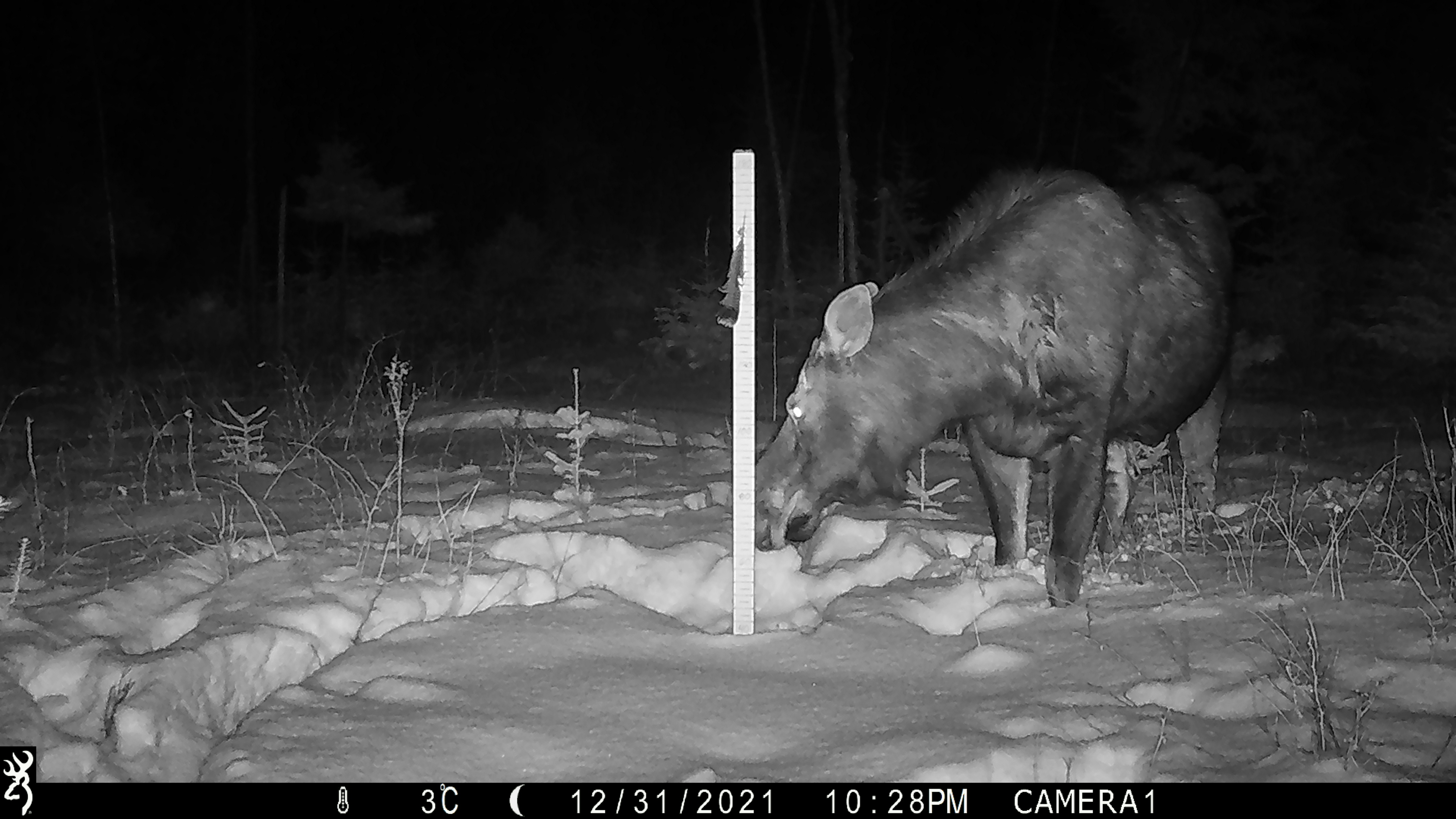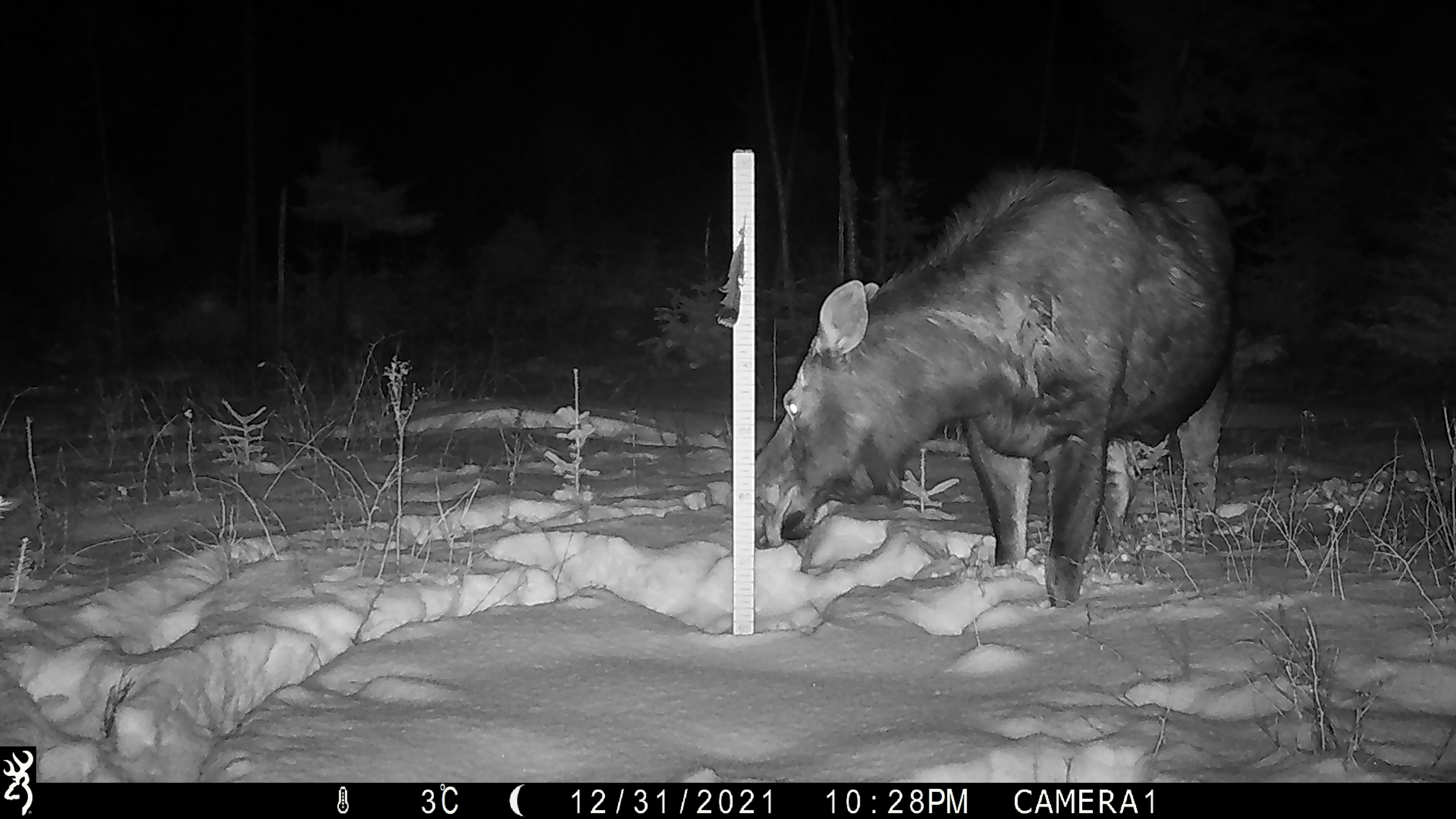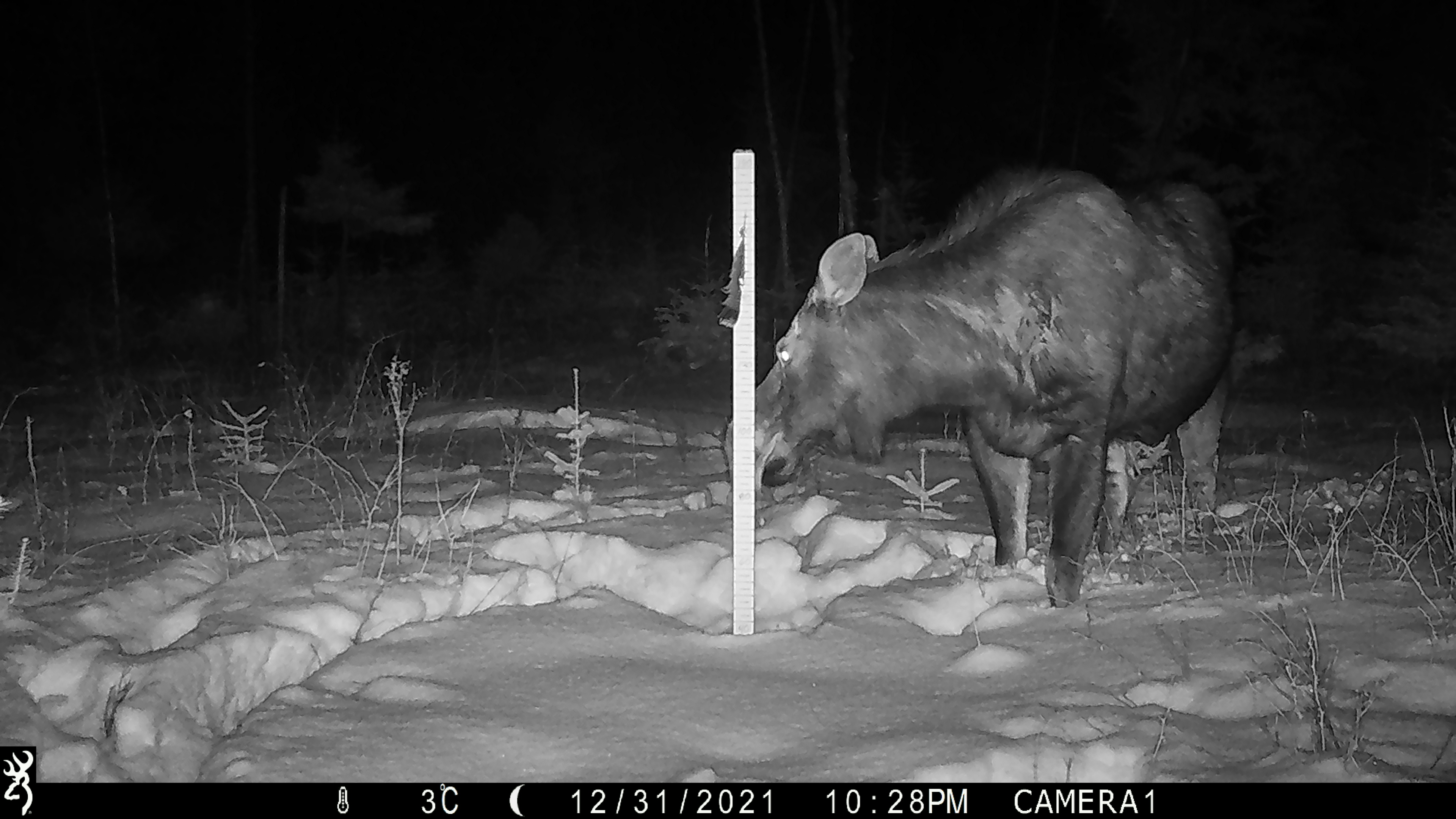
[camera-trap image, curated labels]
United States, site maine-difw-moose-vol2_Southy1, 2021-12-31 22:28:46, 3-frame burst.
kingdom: Animalia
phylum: Chordata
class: Mammalia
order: Artiodactyla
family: Cervidae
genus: Alces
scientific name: Alces alces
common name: moose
Moose (Alces alces).